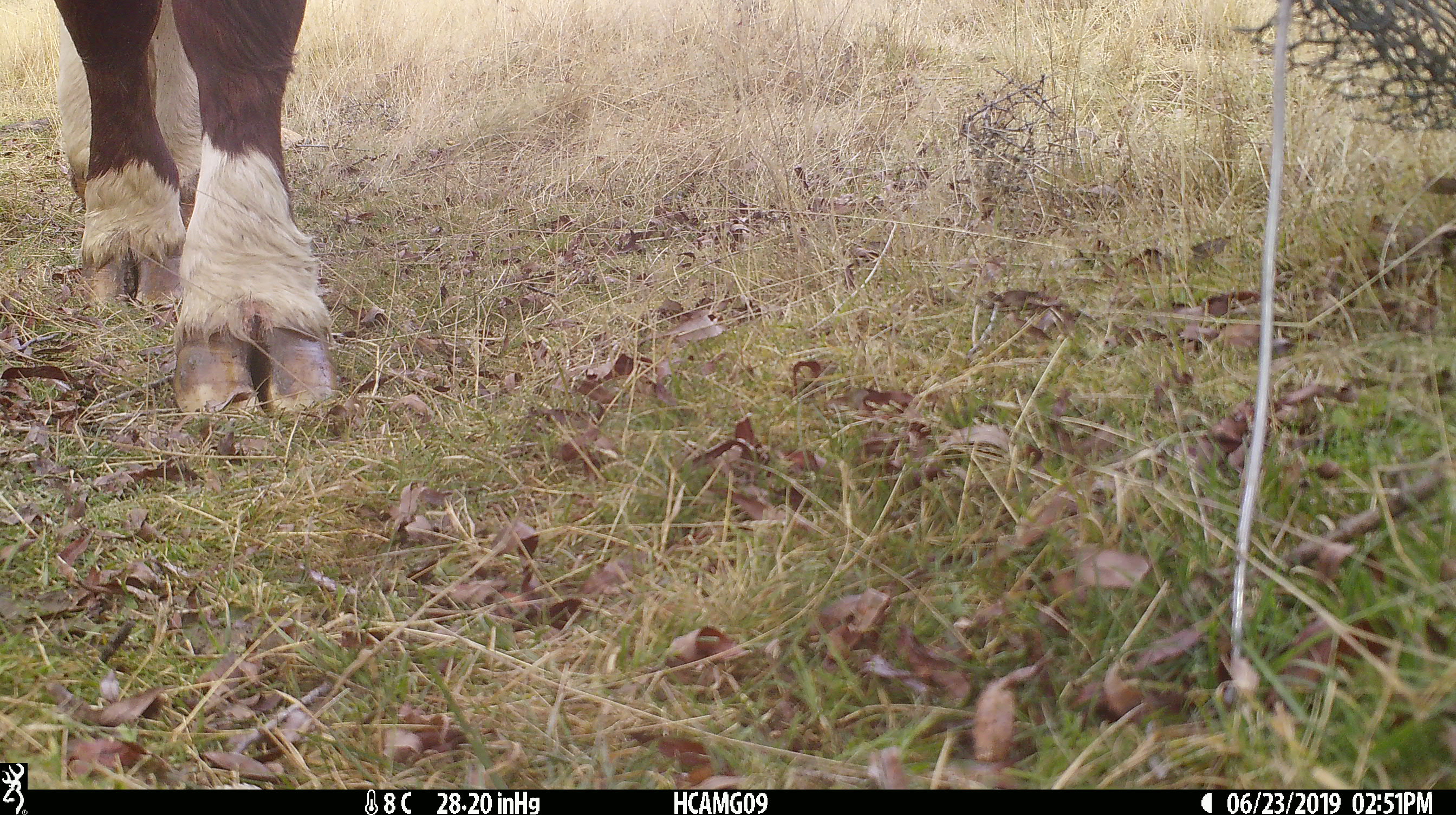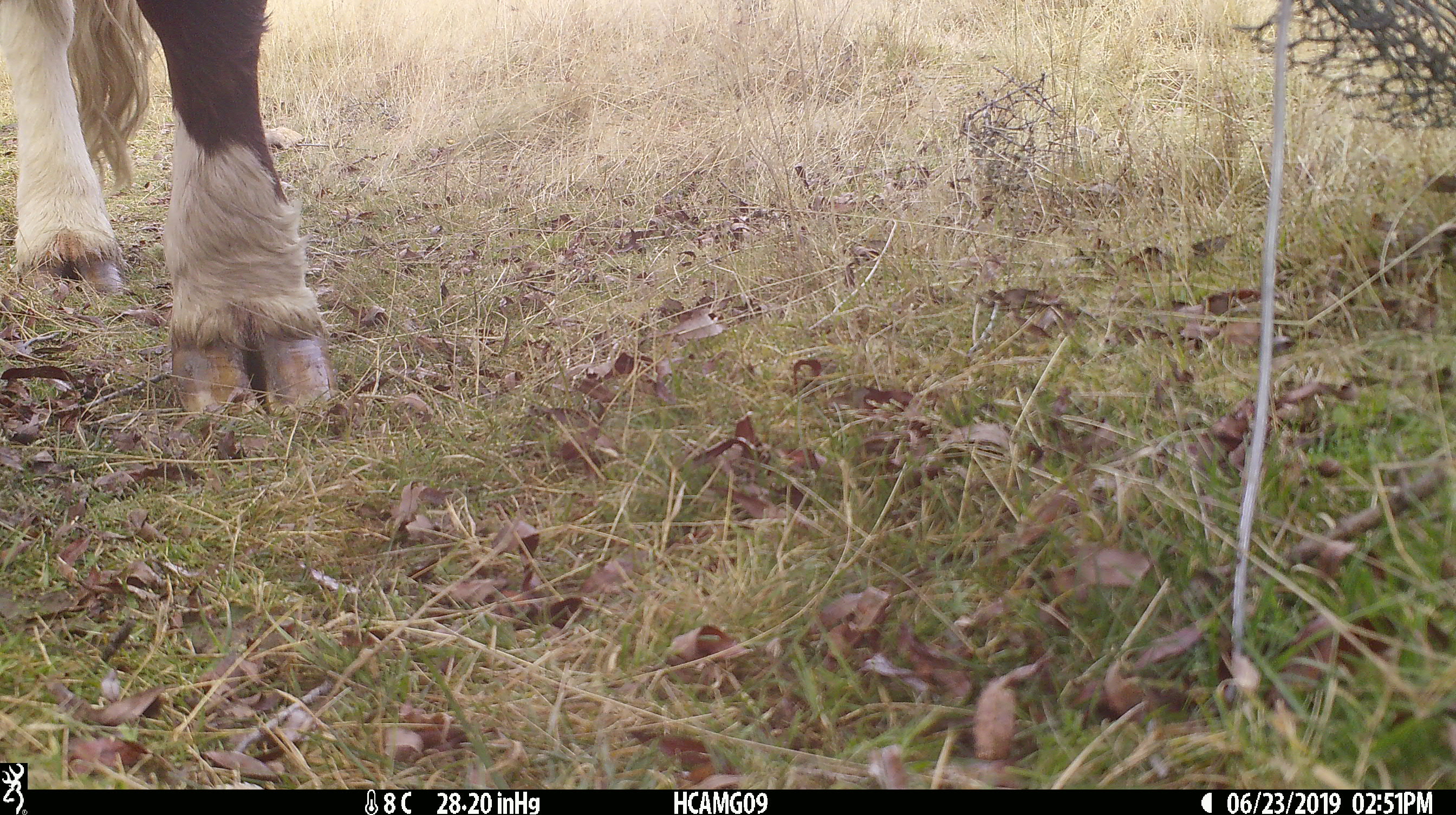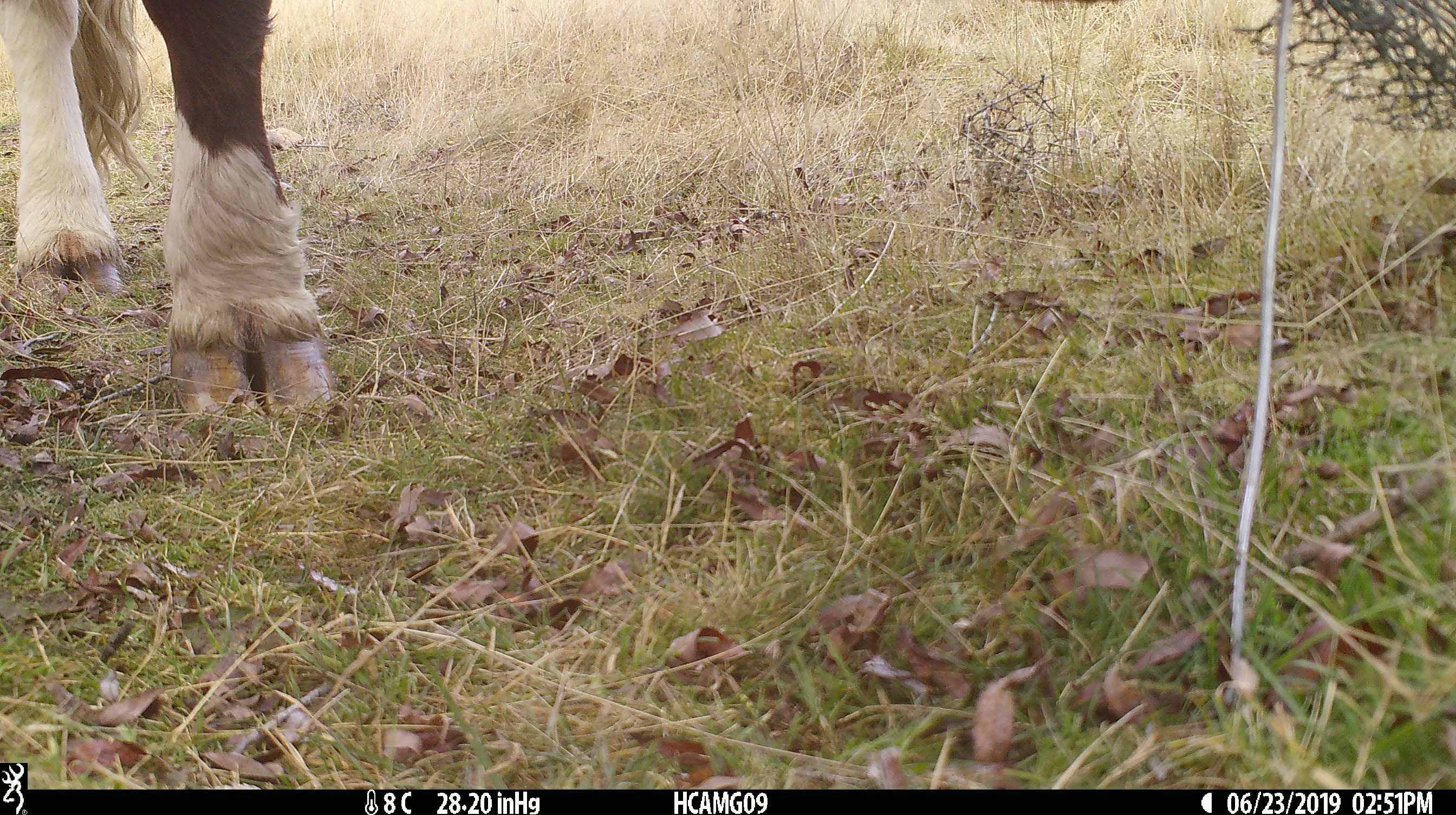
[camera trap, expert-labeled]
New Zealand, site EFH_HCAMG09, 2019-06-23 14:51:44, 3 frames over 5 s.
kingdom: Animalia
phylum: Chordata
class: Mammalia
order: Artiodactyla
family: Bovidae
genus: Bos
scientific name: Bos taurus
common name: domestic cow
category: cow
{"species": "cow (domestic cow) (Bos taurus)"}